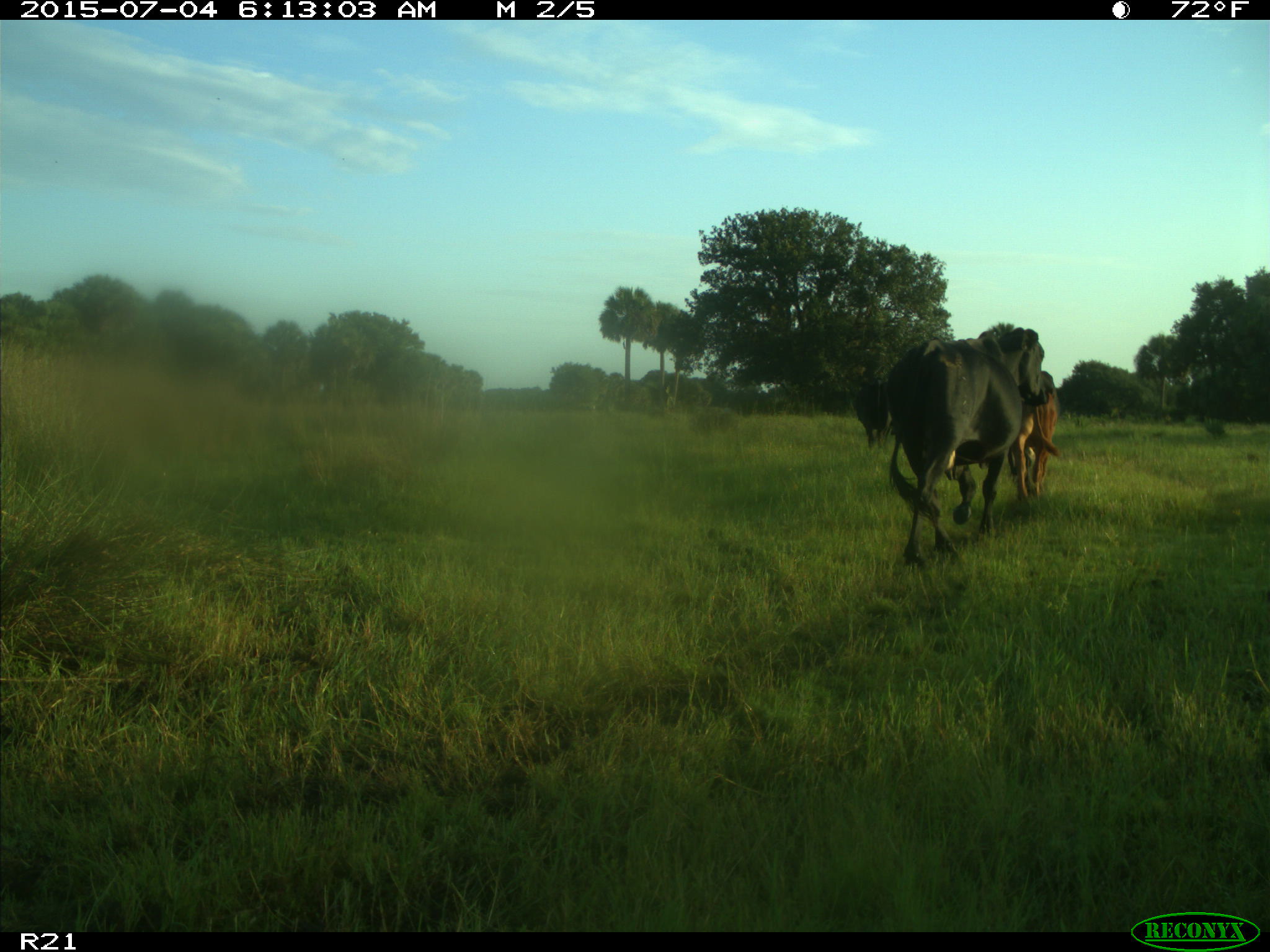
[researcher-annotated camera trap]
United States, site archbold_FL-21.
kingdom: Animalia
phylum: Chordata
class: Mammalia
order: Artiodactyla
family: Bovidae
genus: Bos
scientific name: Bos taurus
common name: domestic cow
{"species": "Bos taurus (domestic cow)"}